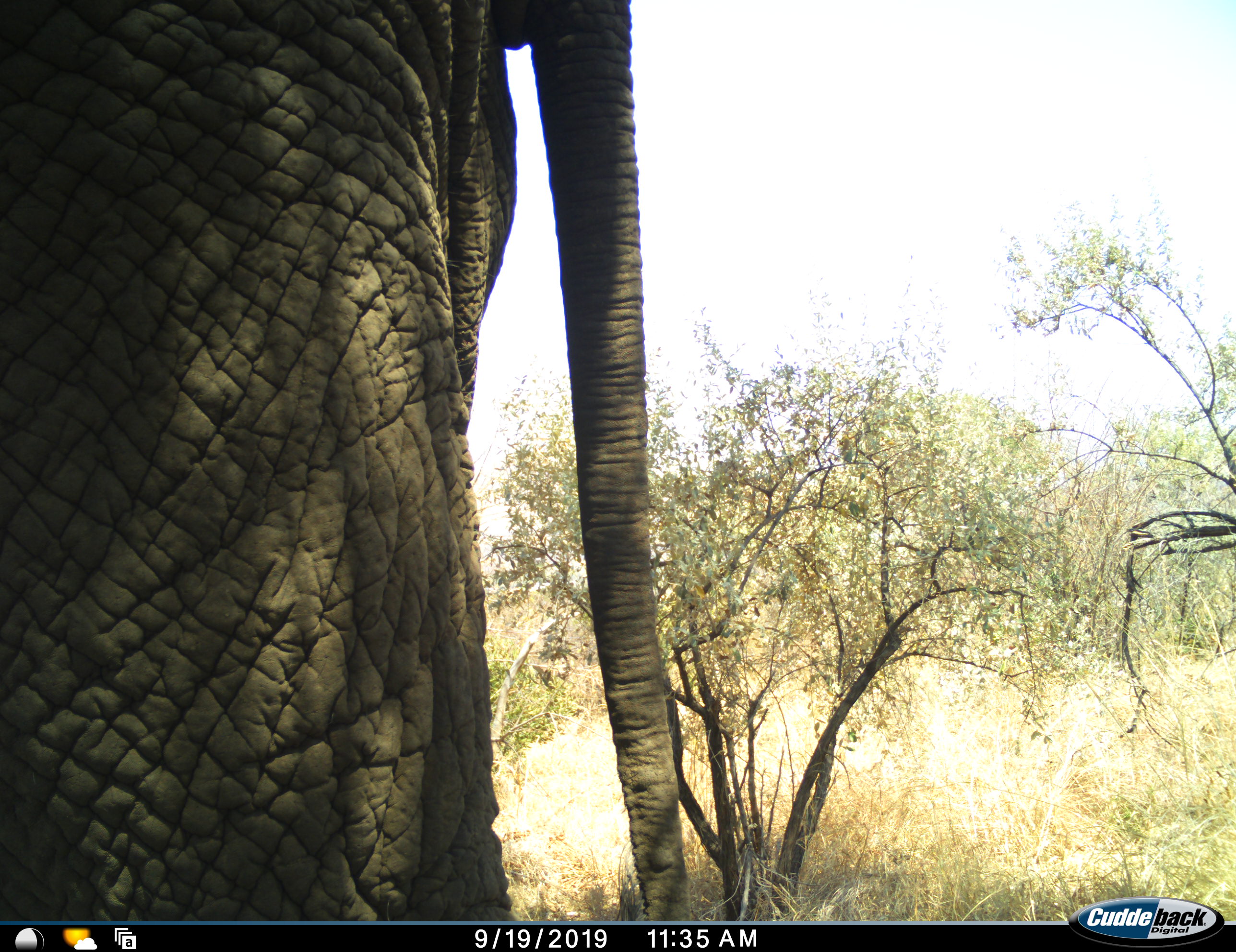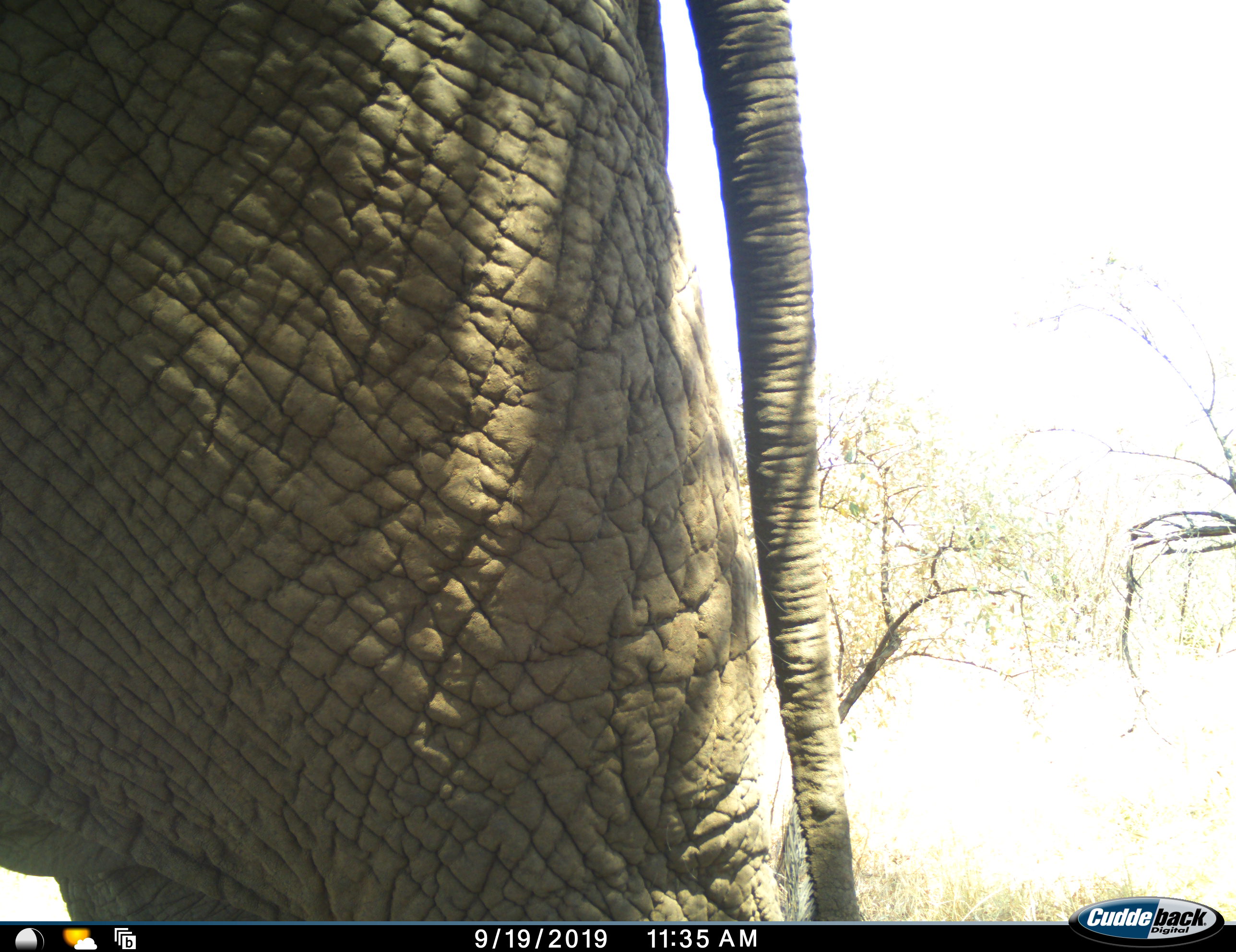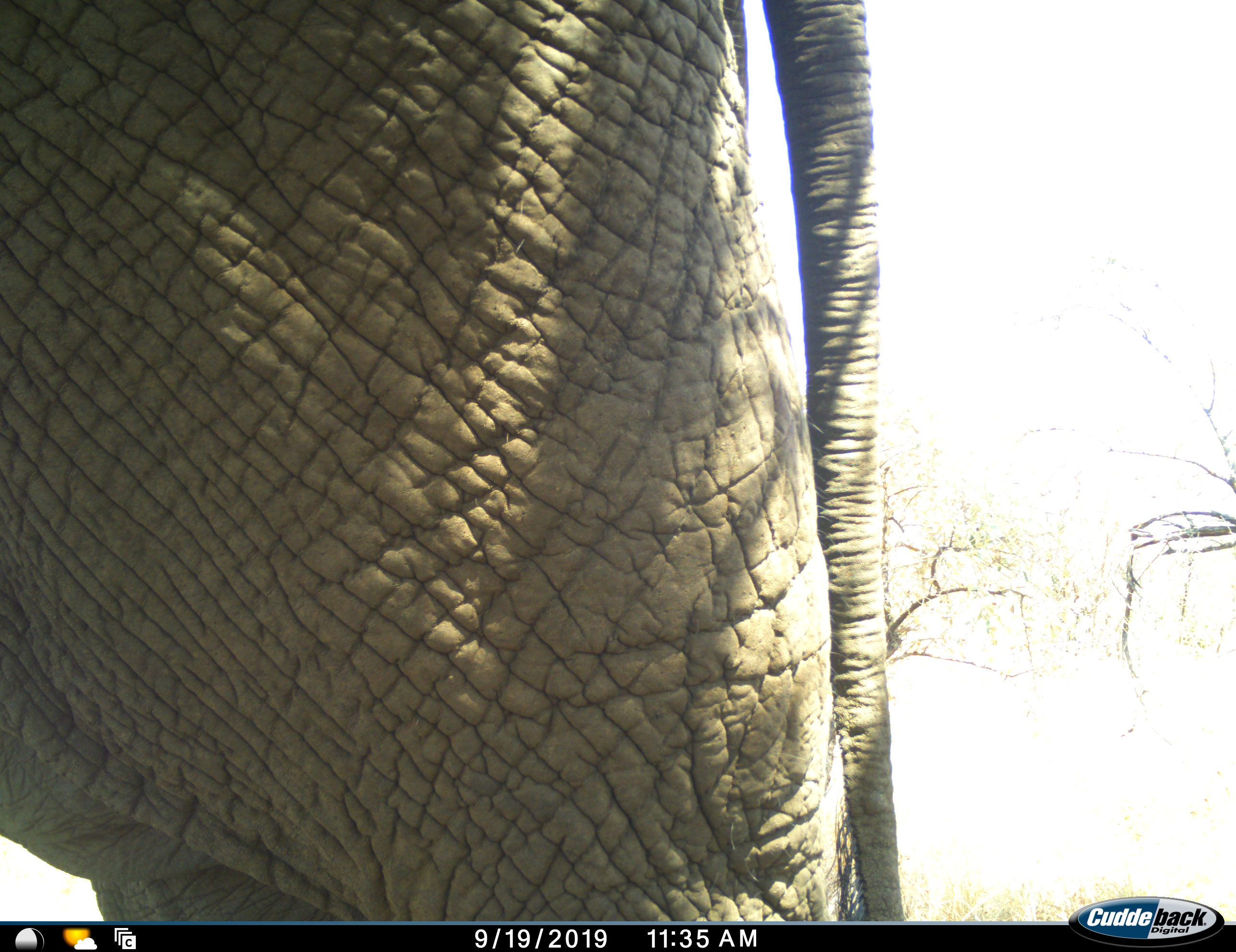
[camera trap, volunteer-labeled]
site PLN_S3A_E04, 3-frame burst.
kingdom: Animalia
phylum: Chordata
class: Mammalia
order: Proboscidea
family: Elephantidae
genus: Loxodonta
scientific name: Loxodonta africana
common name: african bush elephant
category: elephant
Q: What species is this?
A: Elephant (african bush elephant) (Loxodonta africana).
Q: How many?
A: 1.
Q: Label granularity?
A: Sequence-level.